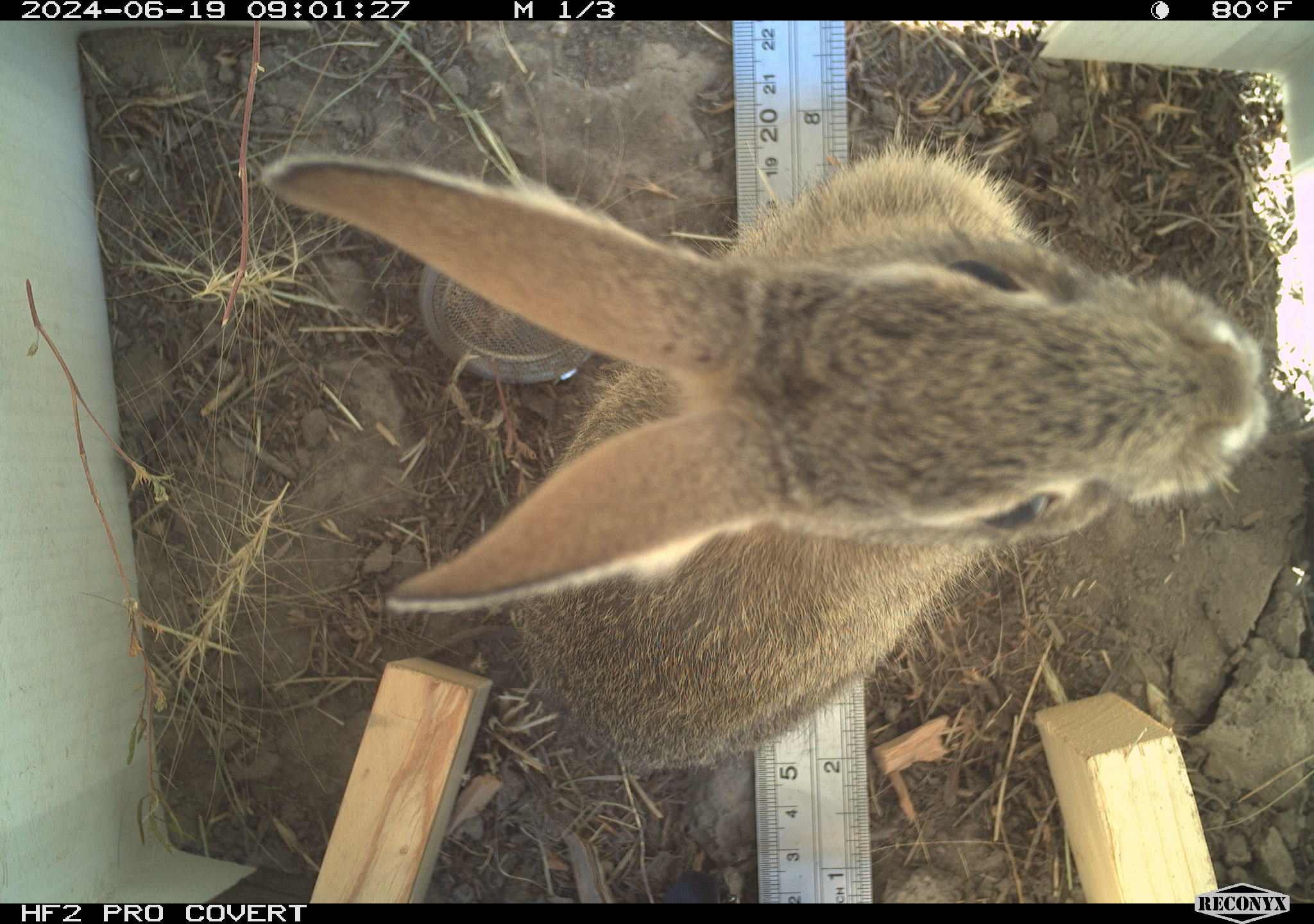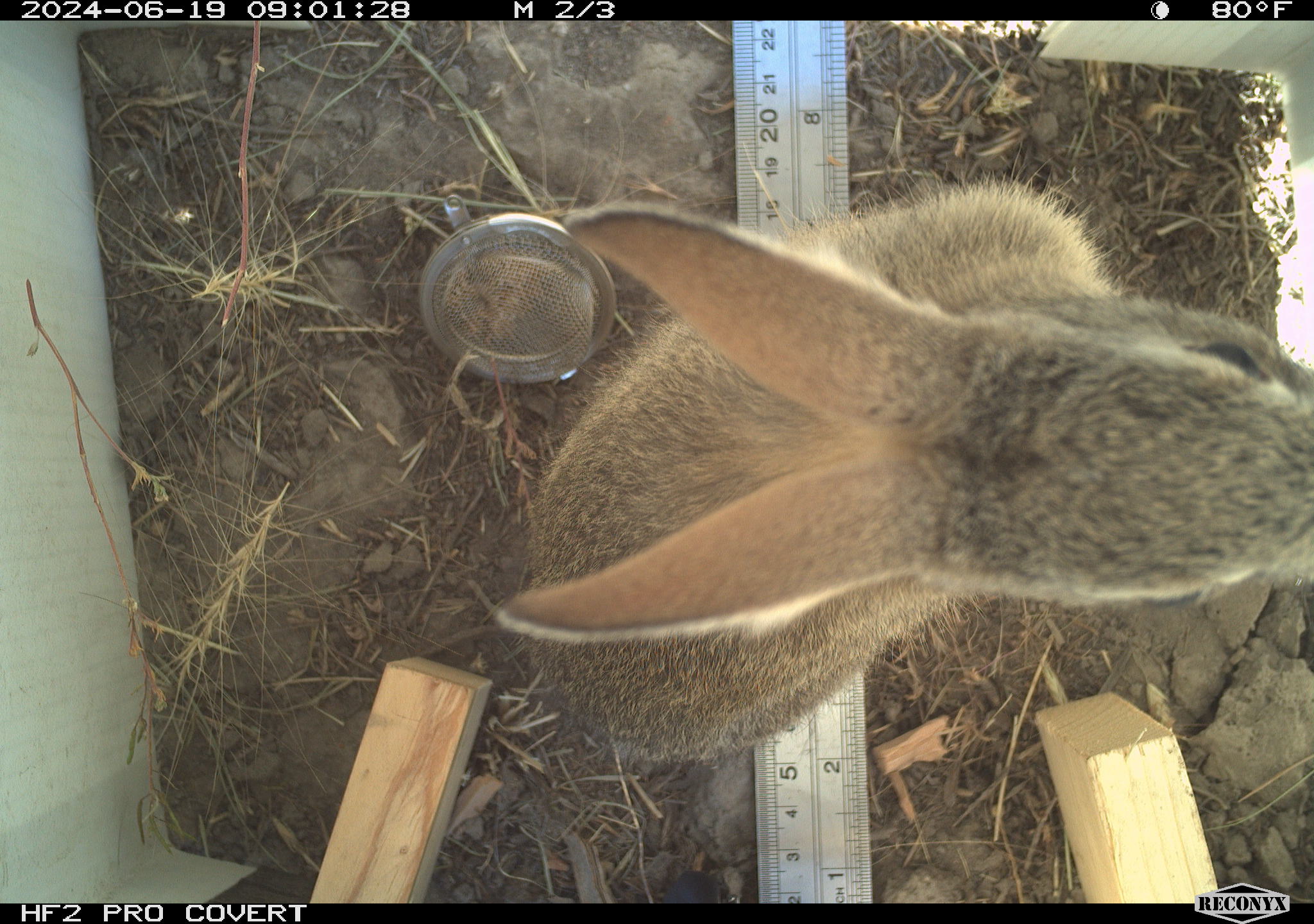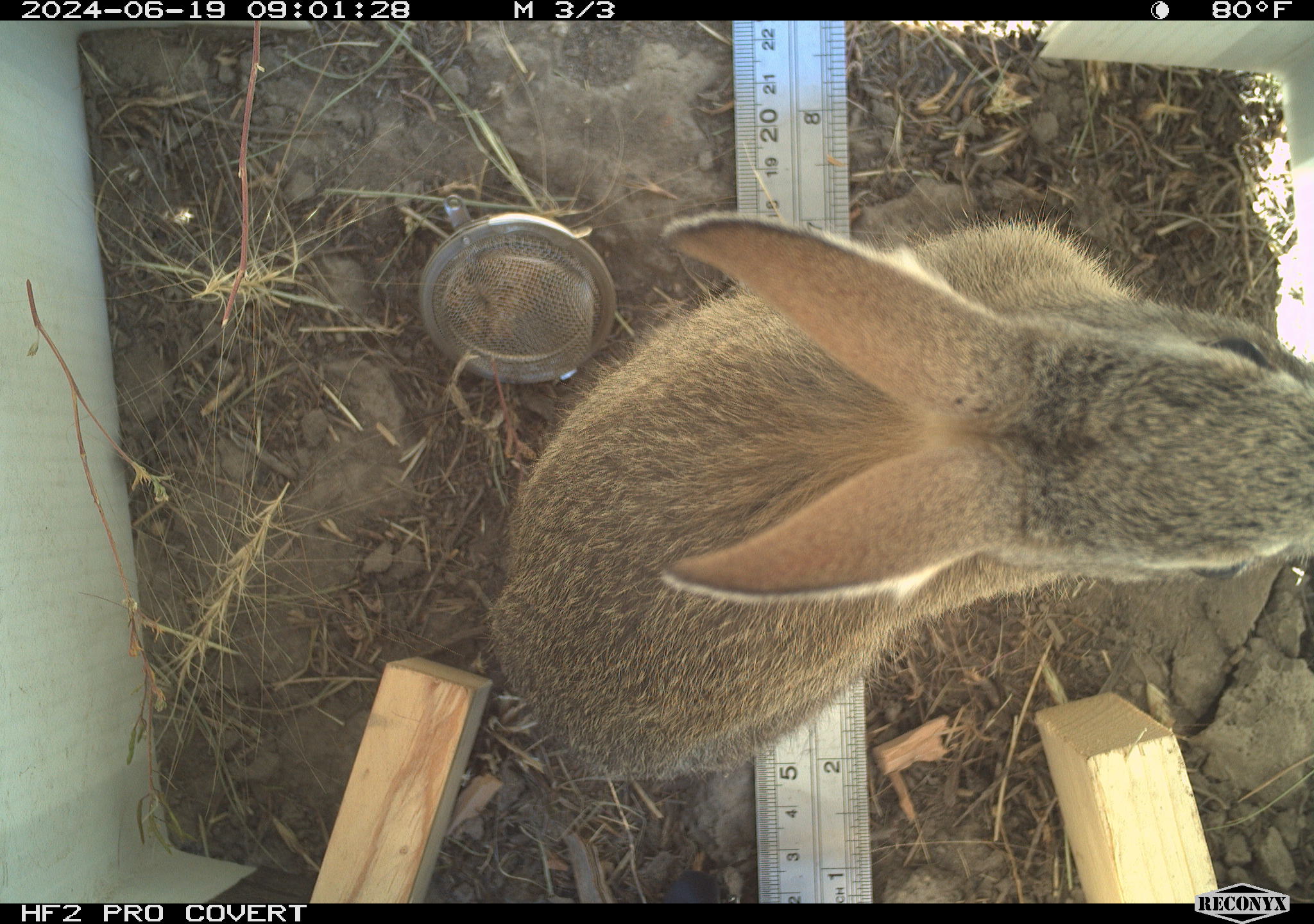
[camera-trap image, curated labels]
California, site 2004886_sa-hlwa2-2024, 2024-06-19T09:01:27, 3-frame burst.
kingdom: Animalia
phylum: Chordata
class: Mammalia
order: Lagomorpha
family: Leporidae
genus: Sylvilagus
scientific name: Sylvilagus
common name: cottontail rabbits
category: sylvilagus species